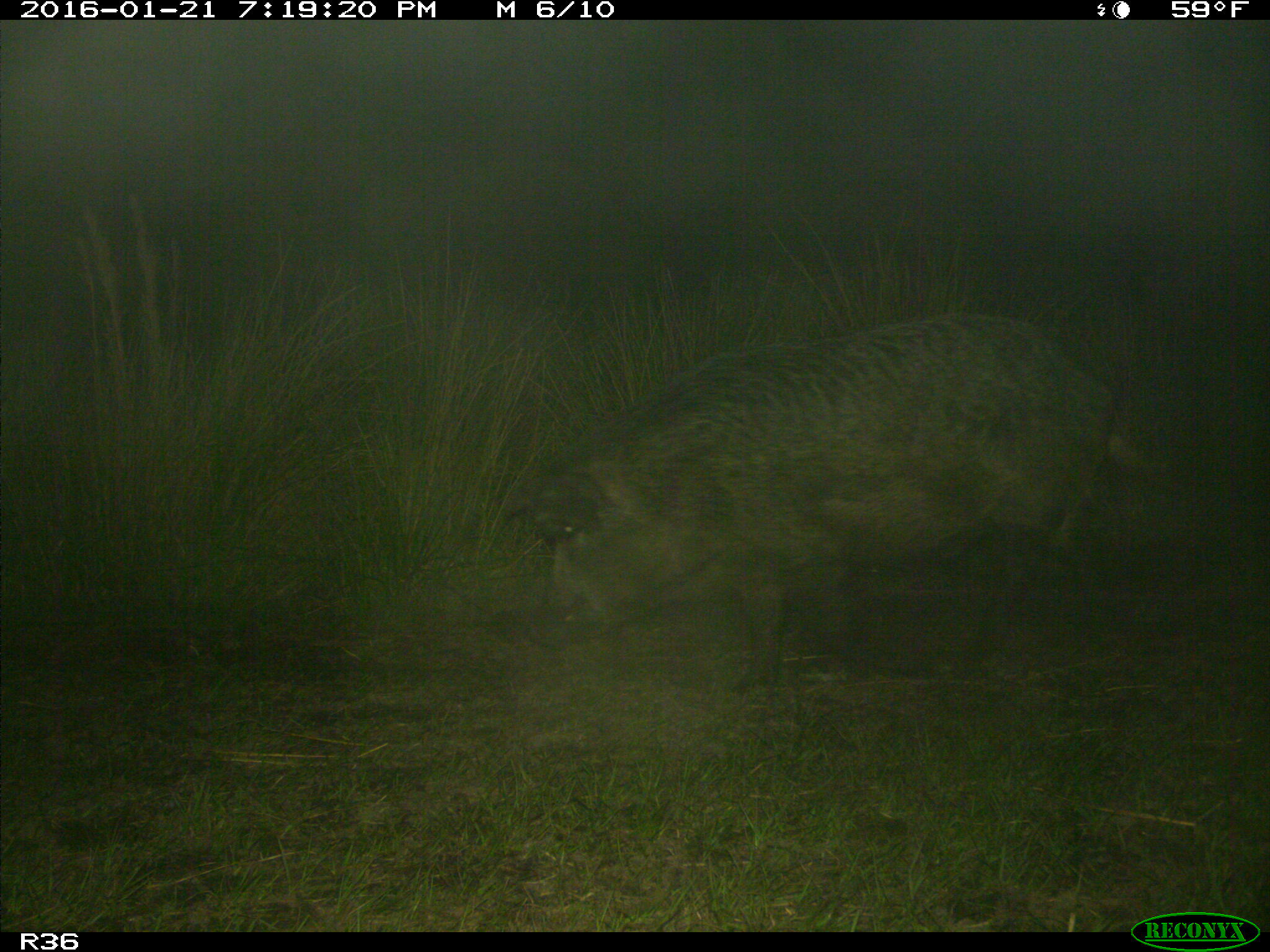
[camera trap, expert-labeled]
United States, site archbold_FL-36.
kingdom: Animalia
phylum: Chordata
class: Mammalia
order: Artiodactyla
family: Suidae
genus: Sus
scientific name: Sus scrofa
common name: wild boar